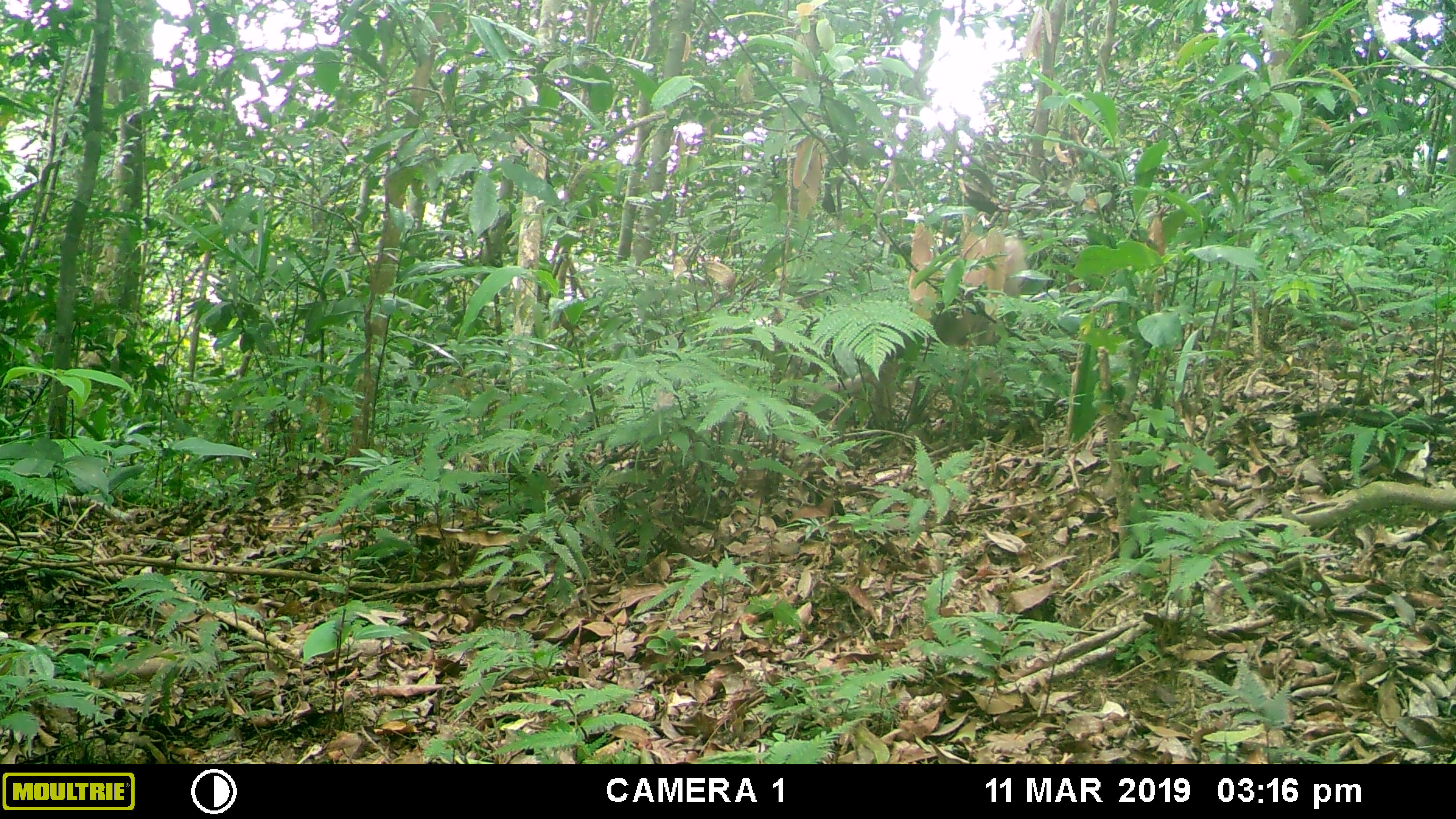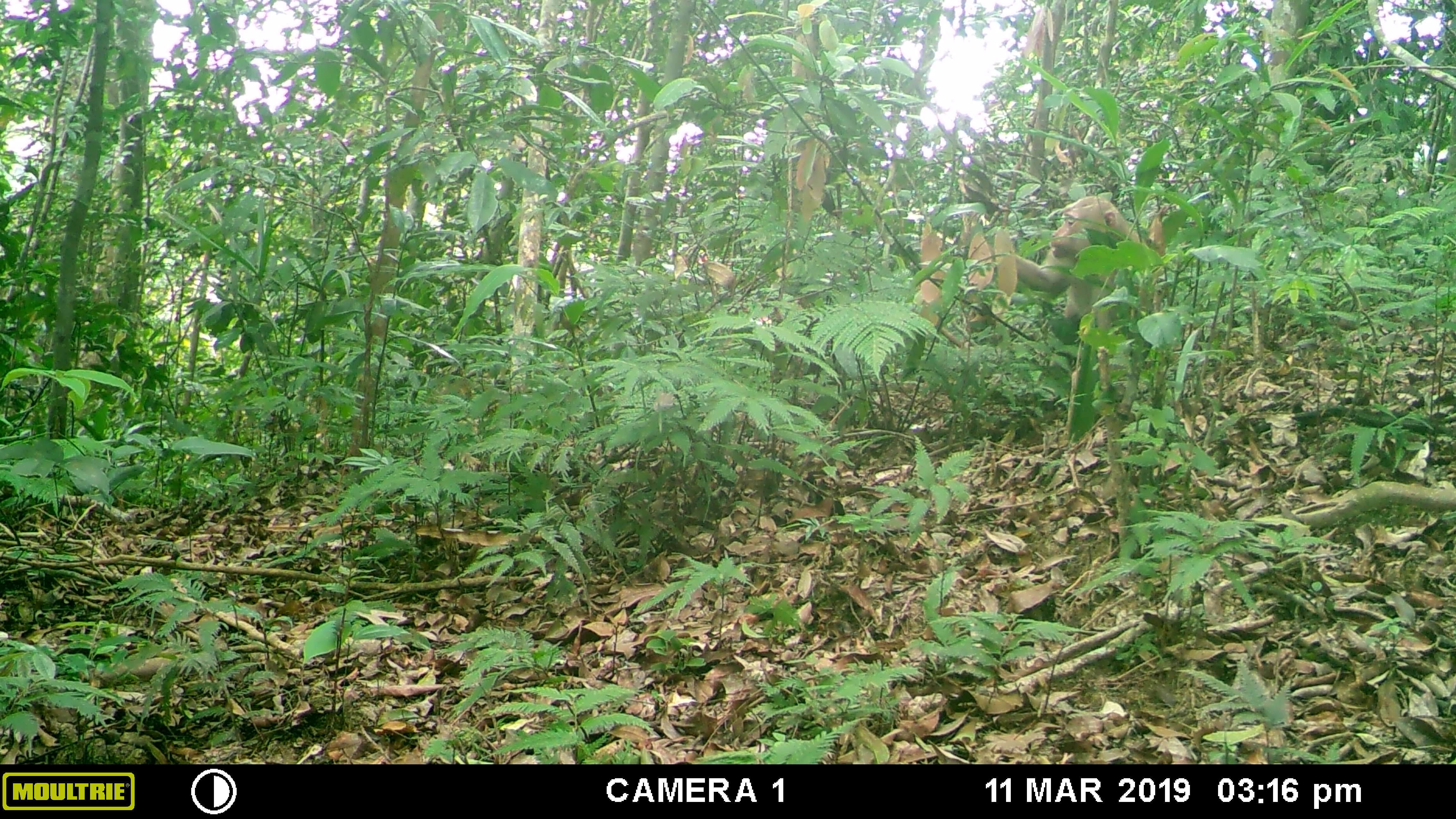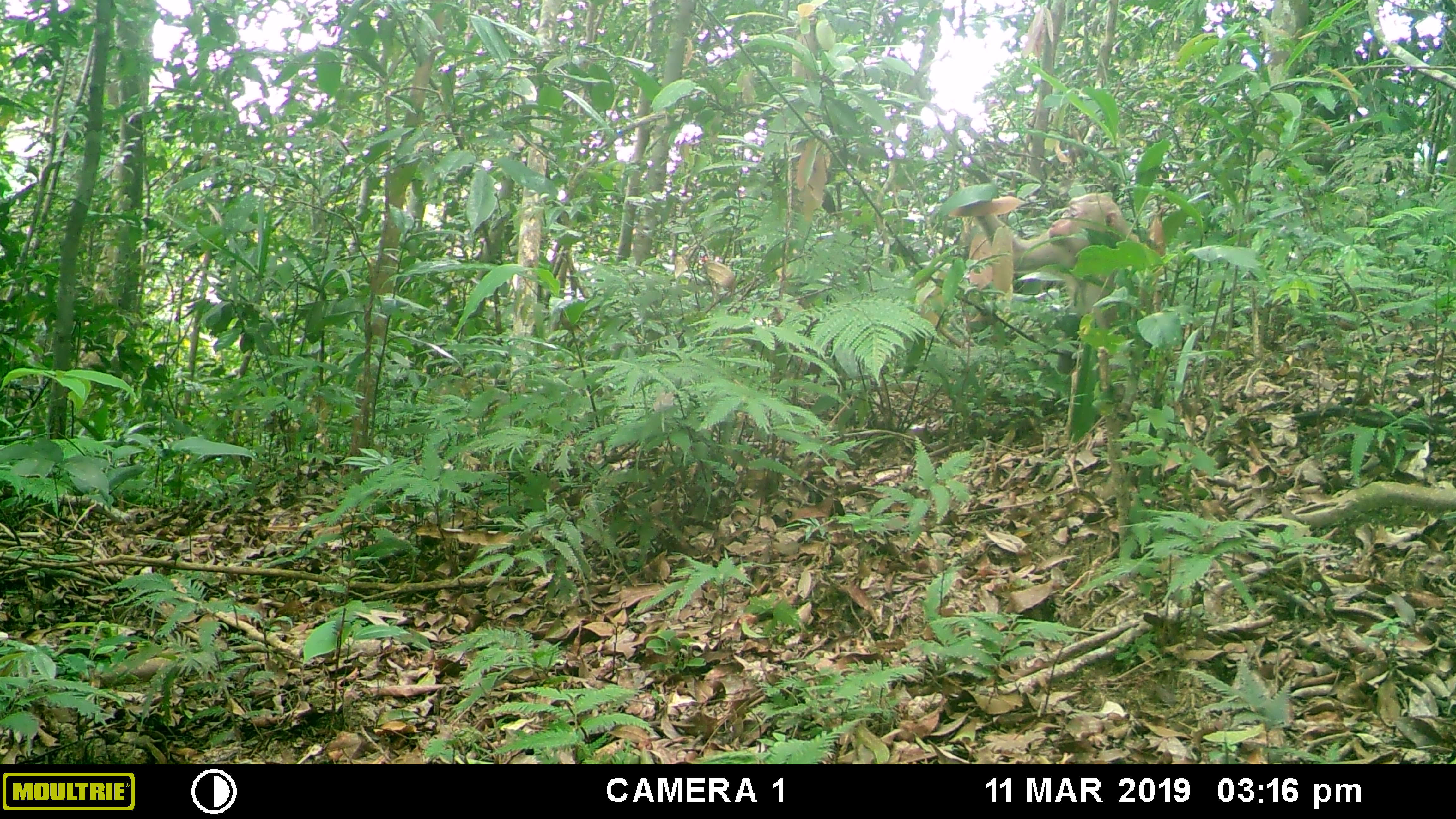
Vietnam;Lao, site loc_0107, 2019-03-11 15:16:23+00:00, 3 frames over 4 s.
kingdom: Animalia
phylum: Chordata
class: Mammalia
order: Primates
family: Cercopithecidae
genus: Macaca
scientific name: Macaca nemestrina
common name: pig-tailed macaque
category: pig tailed macaque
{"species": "pig tailed macaque (pig-tailed macaque) (Macaca nemestrina)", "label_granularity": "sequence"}